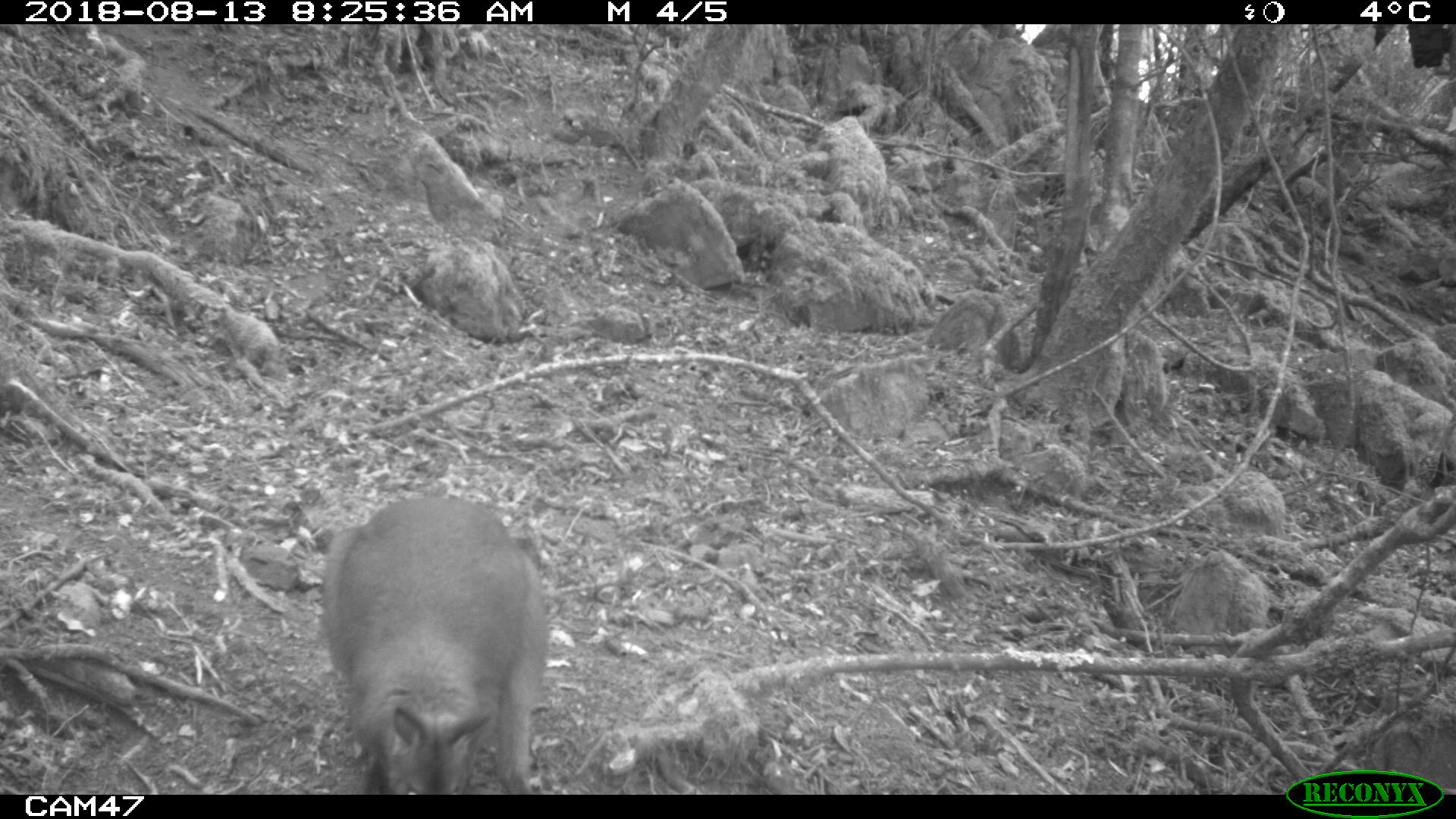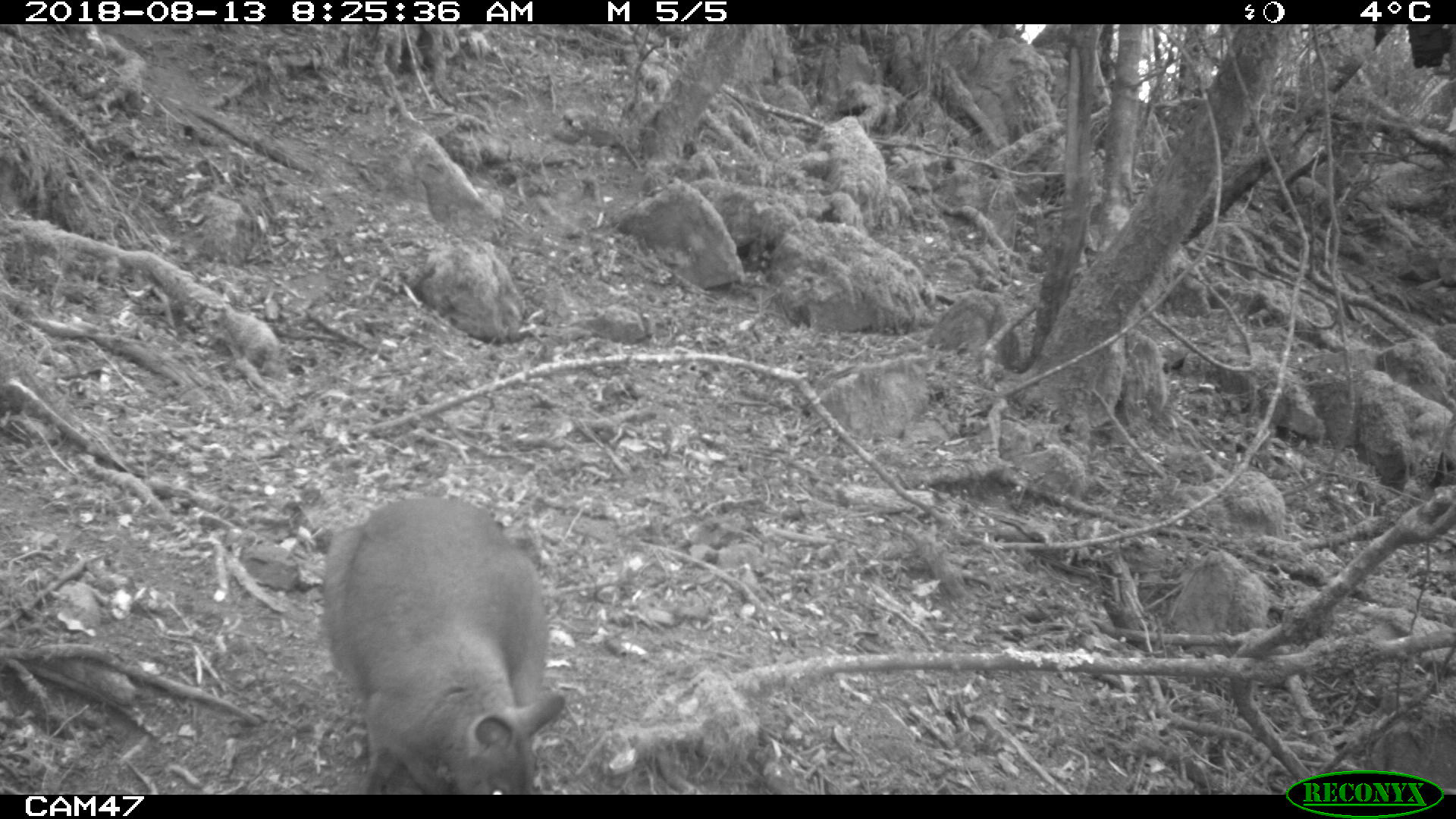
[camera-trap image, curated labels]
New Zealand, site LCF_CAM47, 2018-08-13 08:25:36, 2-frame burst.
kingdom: Animalia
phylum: Chordata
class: Mammalia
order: Diprotodontia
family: Macropodidae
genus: Notamacropus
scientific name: Notamacropus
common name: wallaby